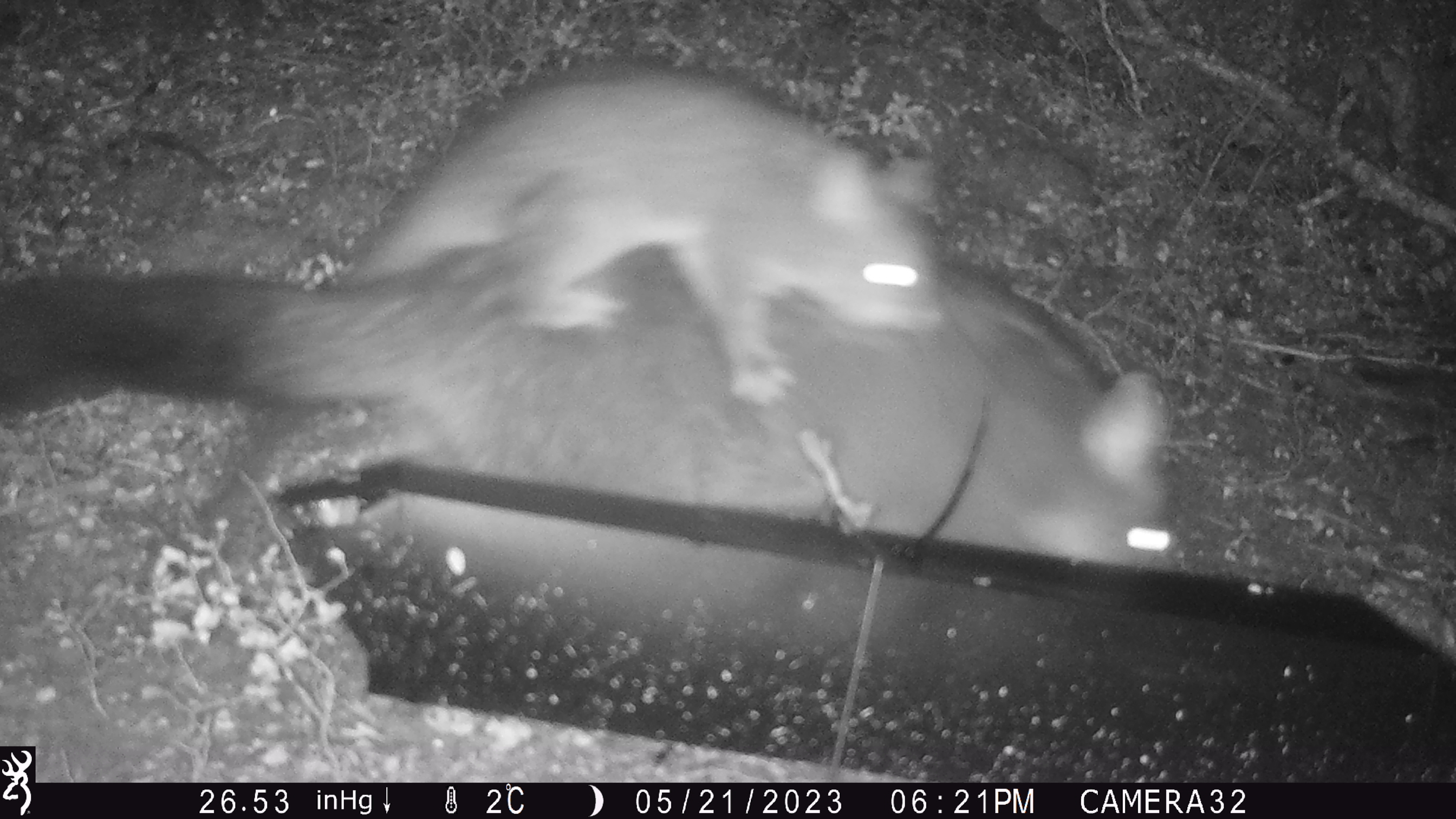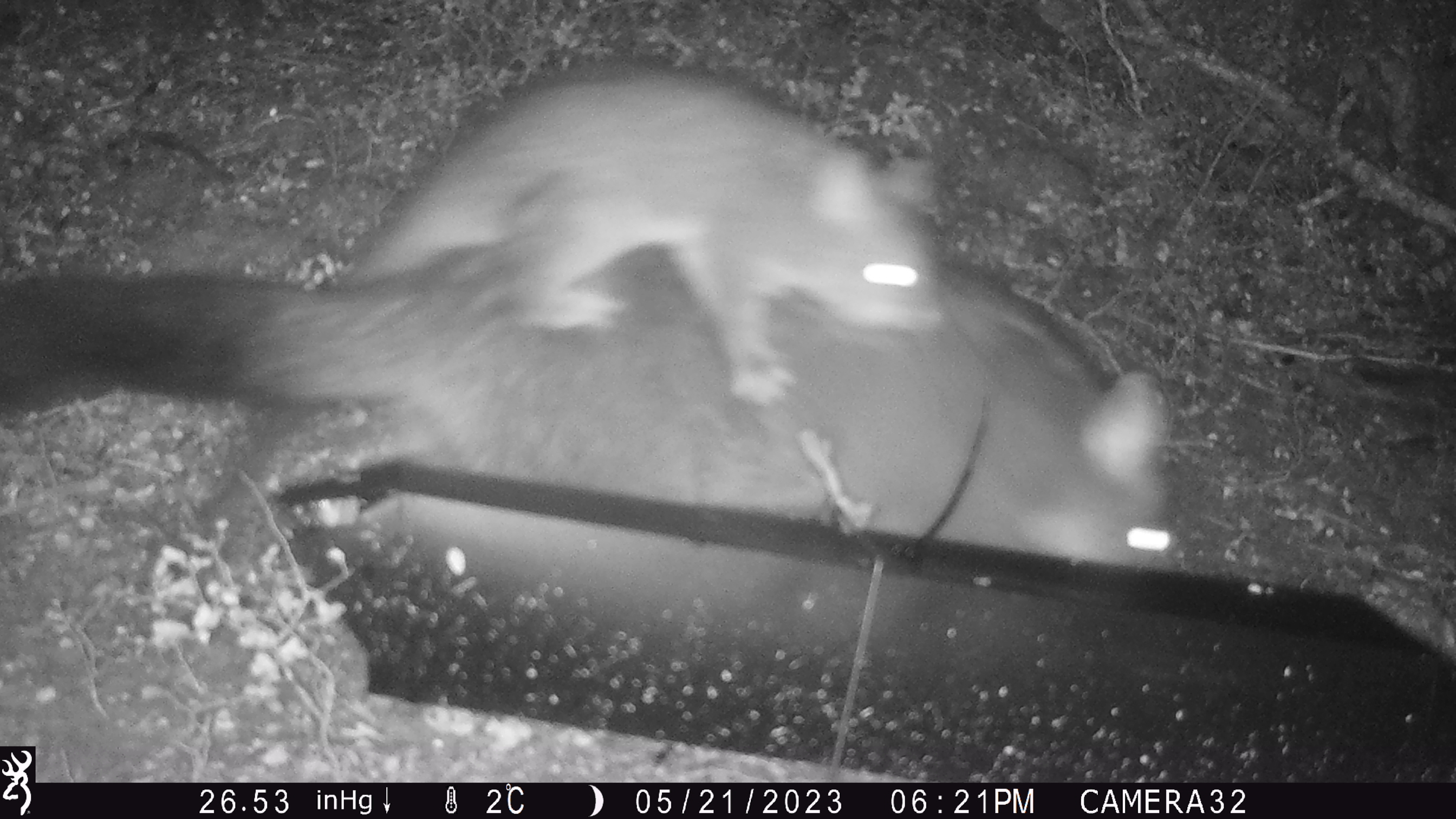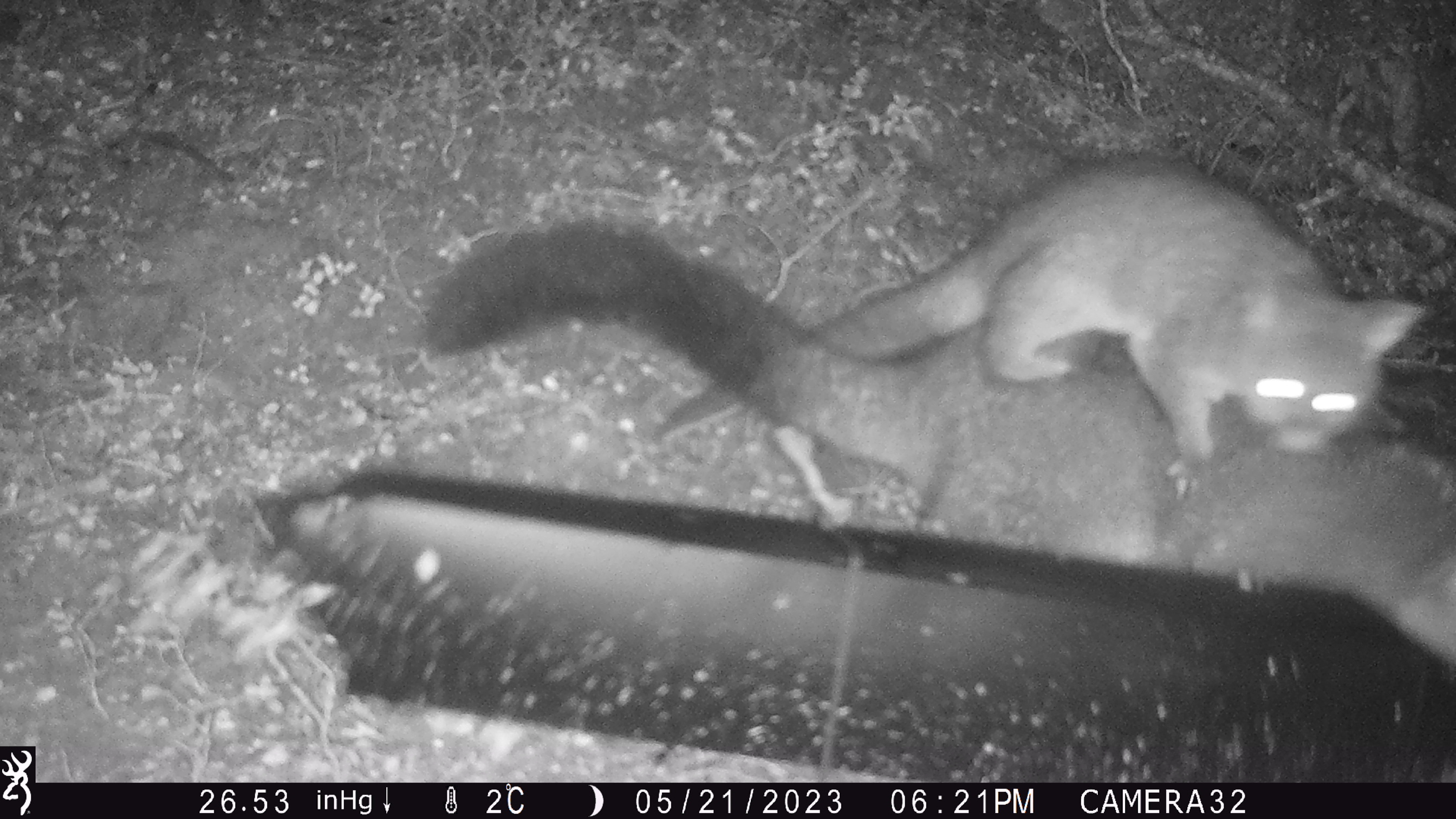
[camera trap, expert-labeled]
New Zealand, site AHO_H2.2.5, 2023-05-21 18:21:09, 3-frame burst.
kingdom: Animalia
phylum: Chordata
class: Mammalia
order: Diprotodontia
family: Phalangeridae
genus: Trichosurus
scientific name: Trichosurus vulpecula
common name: common brushtail possum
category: possum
Possum (common brushtail possum) (Trichosurus vulpecula).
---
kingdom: Animalia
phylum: Chordata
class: Mammalia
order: Carnivora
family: Mustelidae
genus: Mustela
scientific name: Mustela erminea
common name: stoat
Stoat (Mustela erminea).